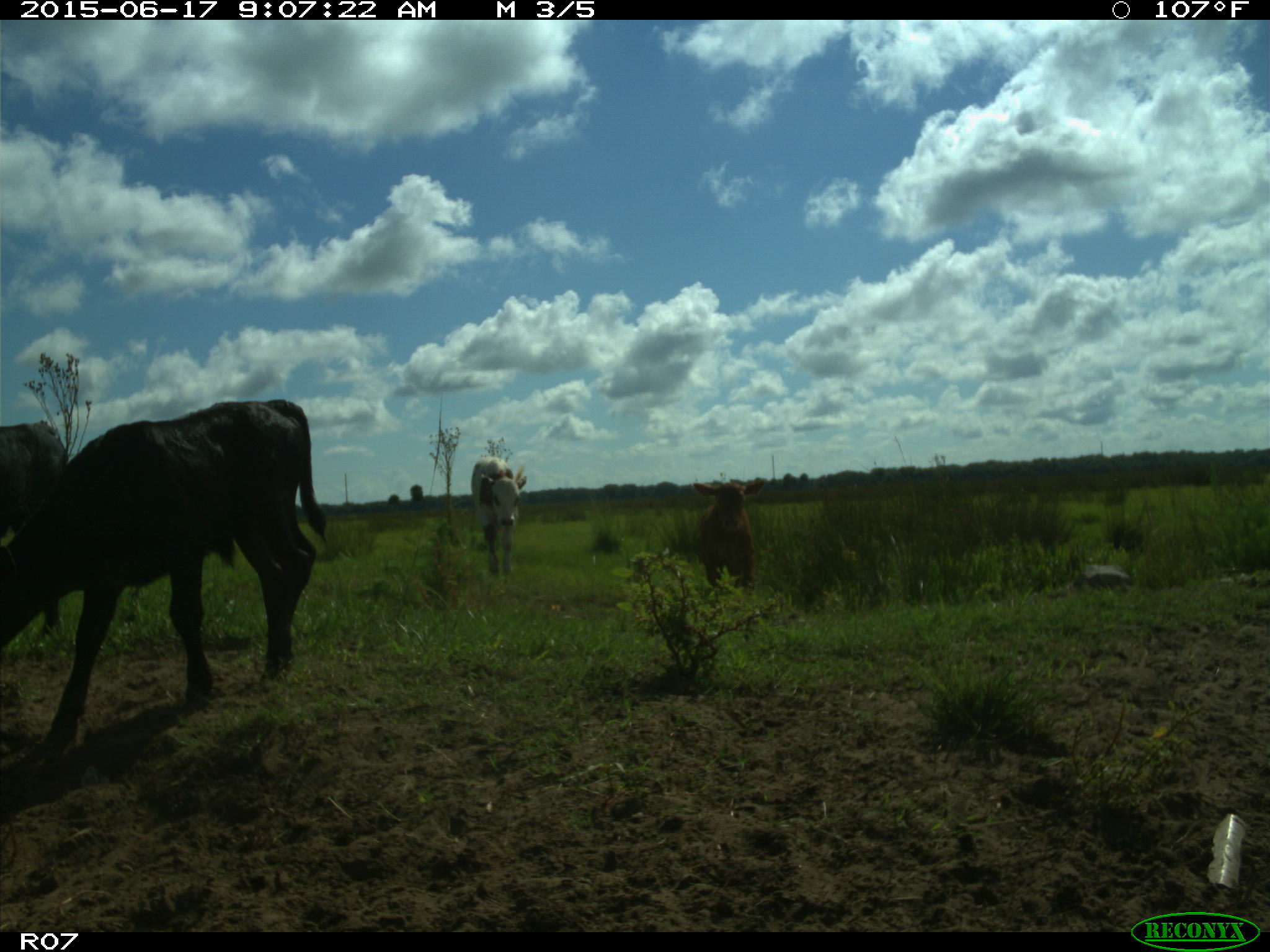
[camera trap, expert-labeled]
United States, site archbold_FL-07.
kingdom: Animalia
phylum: Chordata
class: Mammalia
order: Artiodactyla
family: Bovidae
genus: Bos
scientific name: Bos taurus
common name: domestic cow